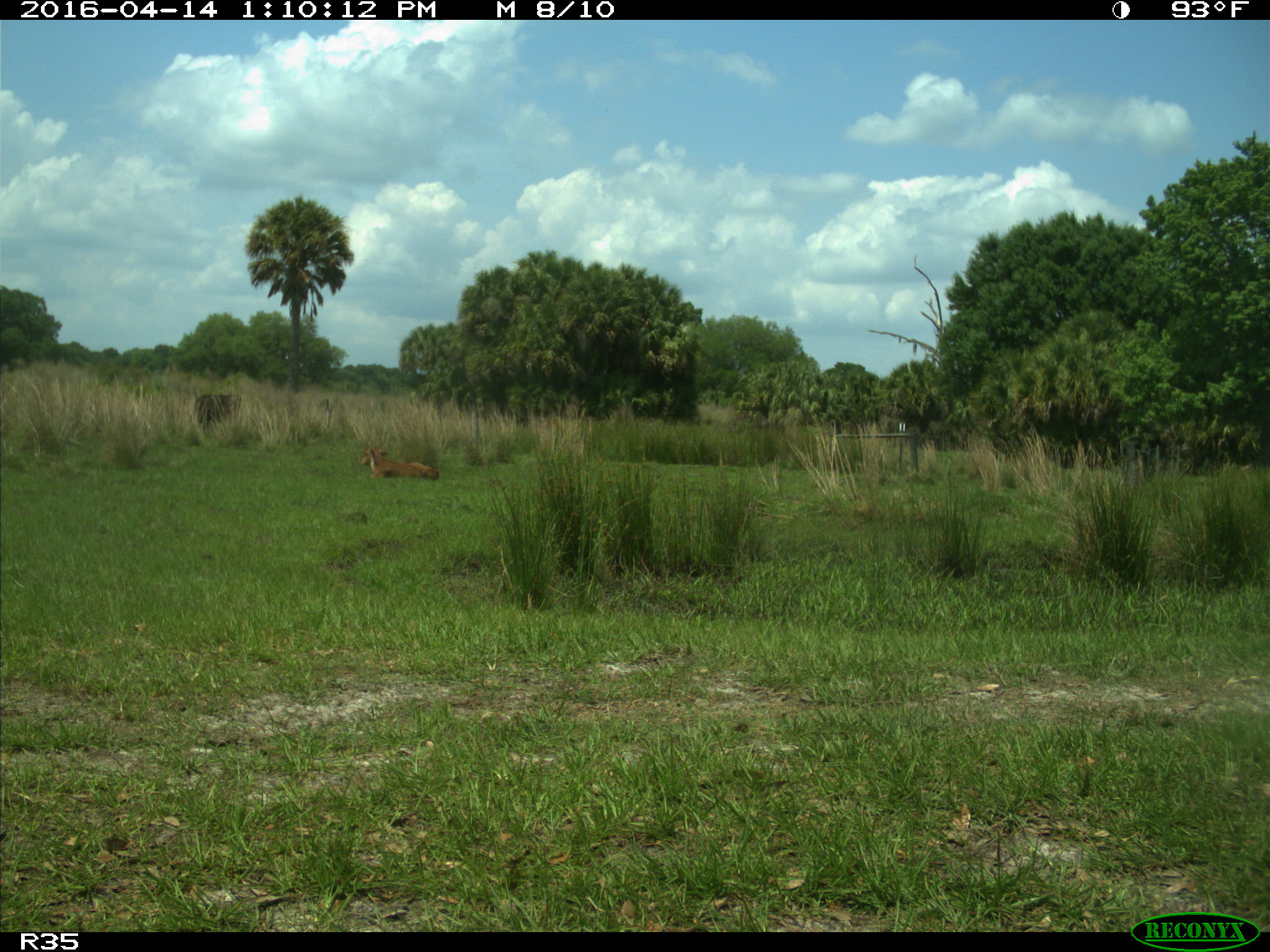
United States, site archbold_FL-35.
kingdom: Animalia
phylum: Chordata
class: Mammalia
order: Artiodactyla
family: Bovidae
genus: Bos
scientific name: Bos taurus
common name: domestic cow